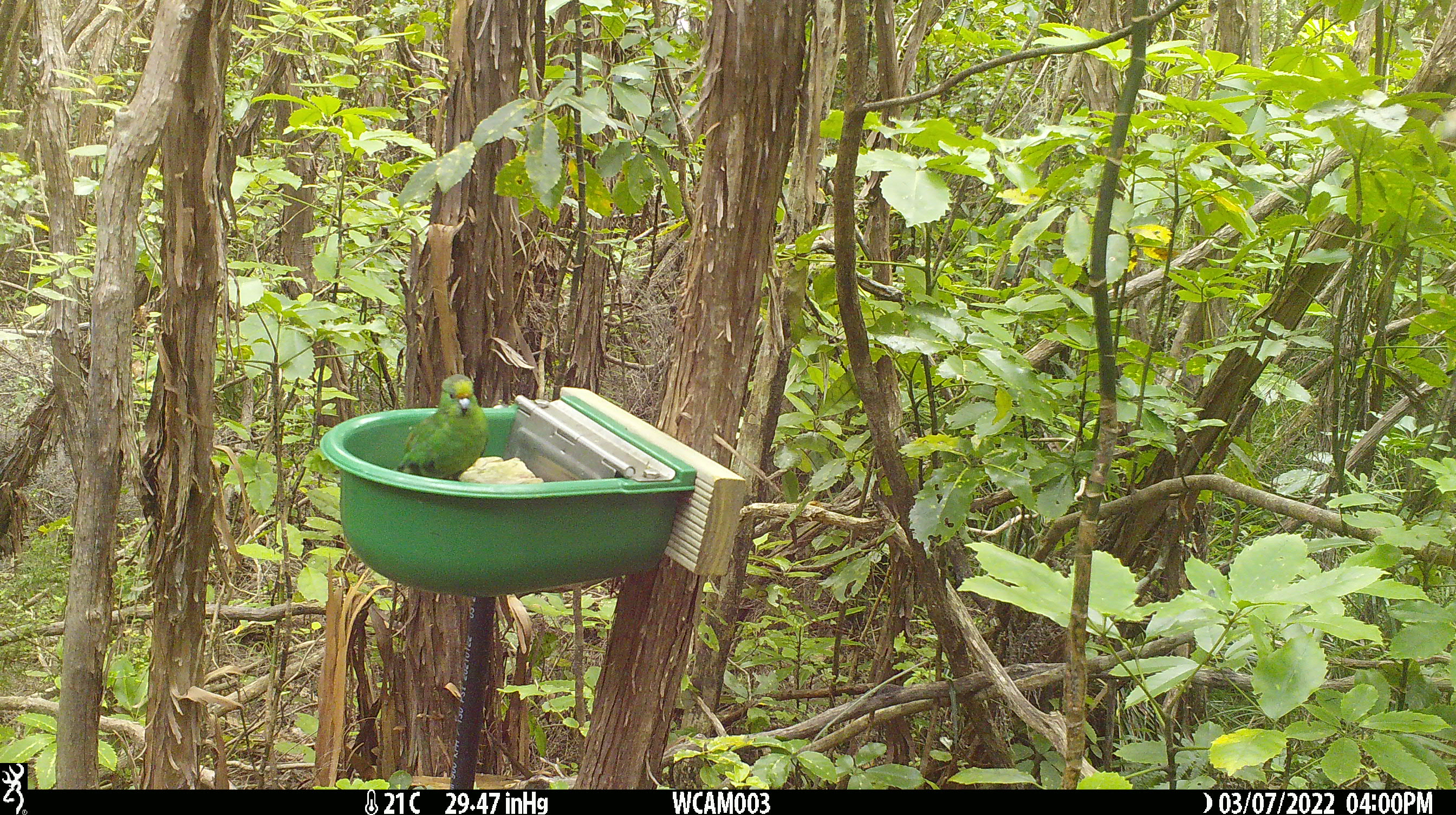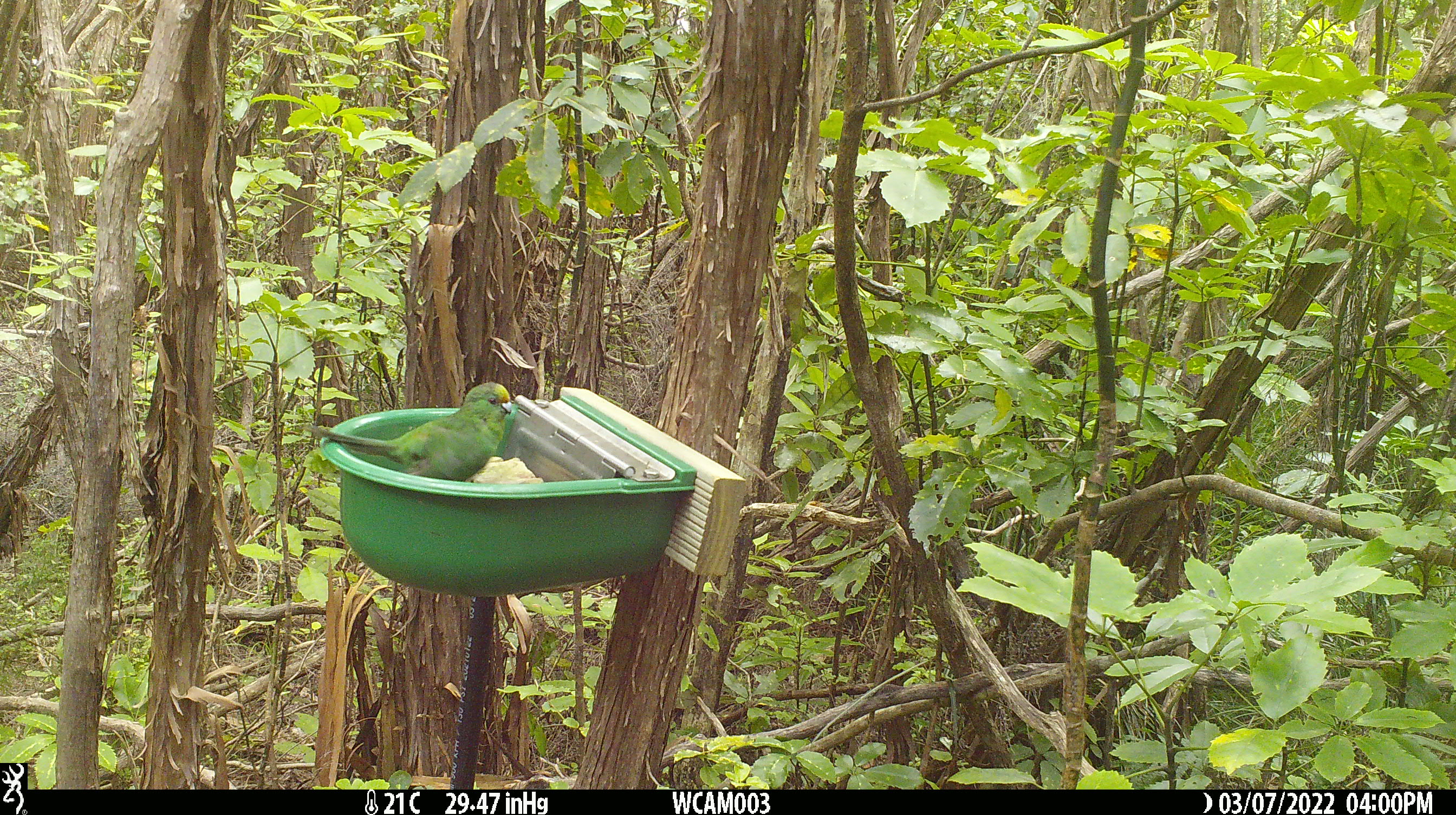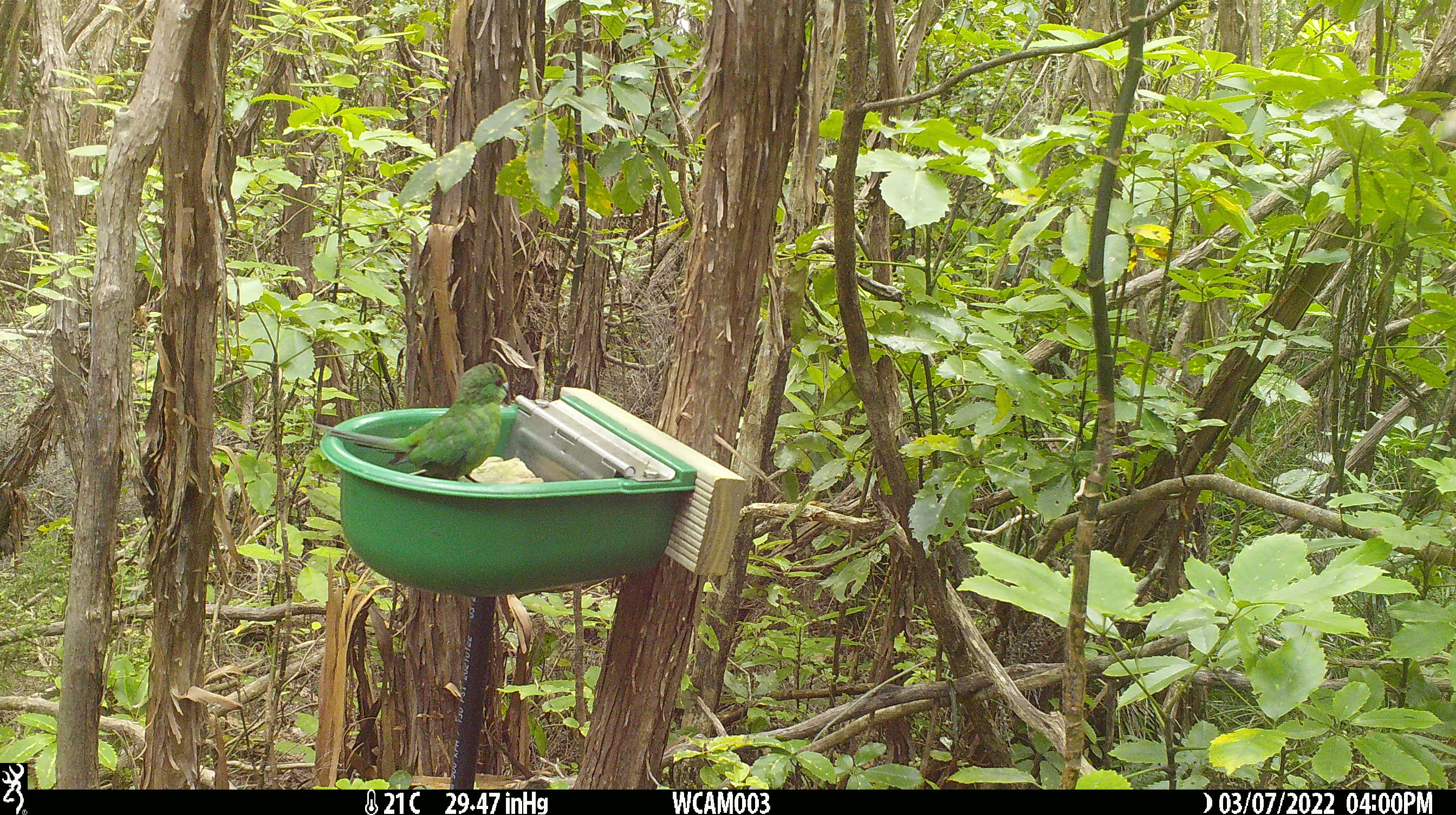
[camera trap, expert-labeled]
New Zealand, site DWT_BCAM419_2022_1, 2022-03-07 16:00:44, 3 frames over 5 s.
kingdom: Animalia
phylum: Chordata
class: Aves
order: Psittaciformes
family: Psittaculidae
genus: Cyanoramphus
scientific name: Cyanoramphus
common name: parakeet